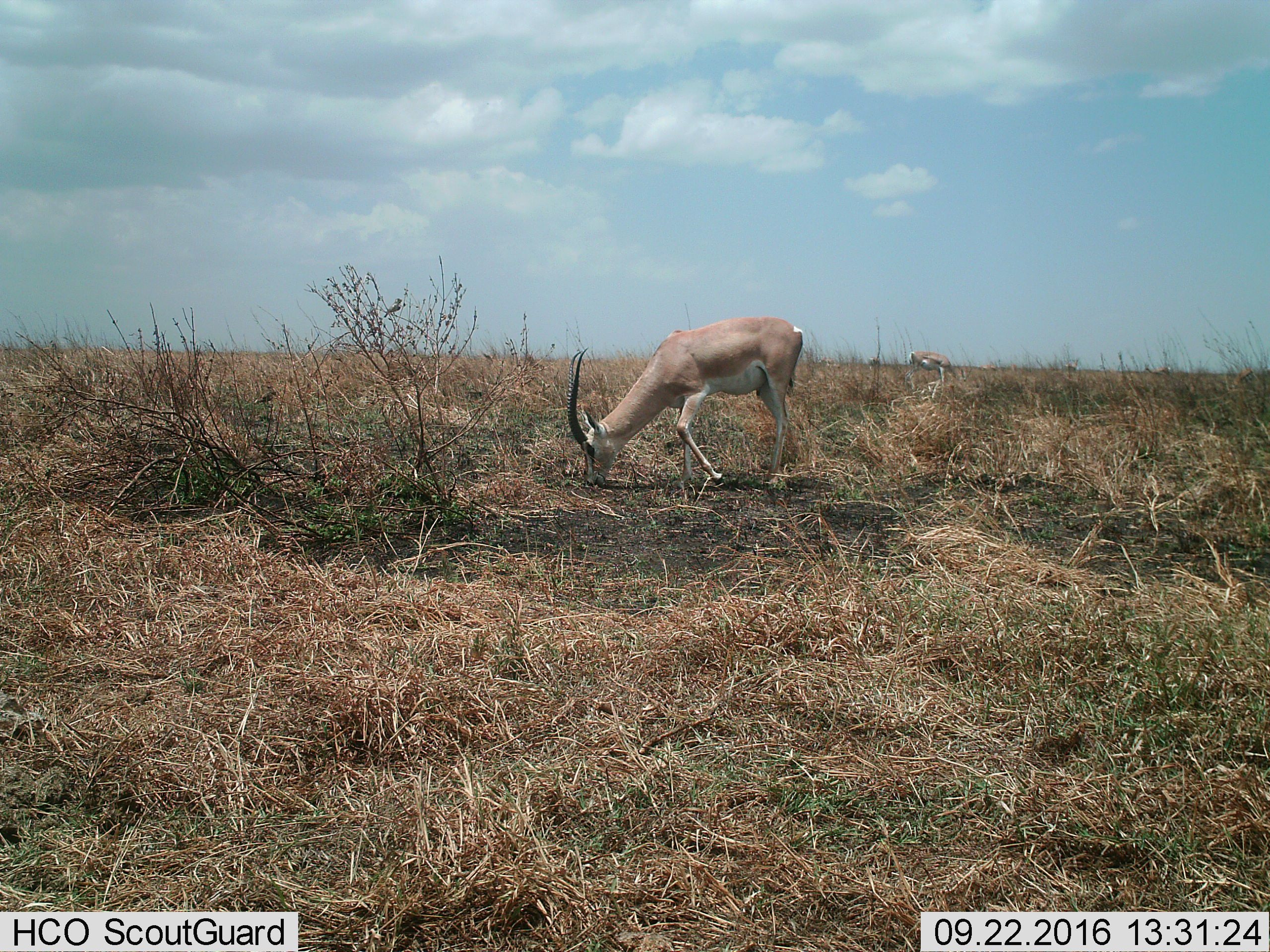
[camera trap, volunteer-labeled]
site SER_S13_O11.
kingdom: Animalia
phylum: Chordata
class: Mammalia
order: Artiodactyla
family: Bovidae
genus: Nanger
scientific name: Nanger granti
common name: grant's gazelle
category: gazellegrants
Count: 2.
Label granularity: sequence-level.